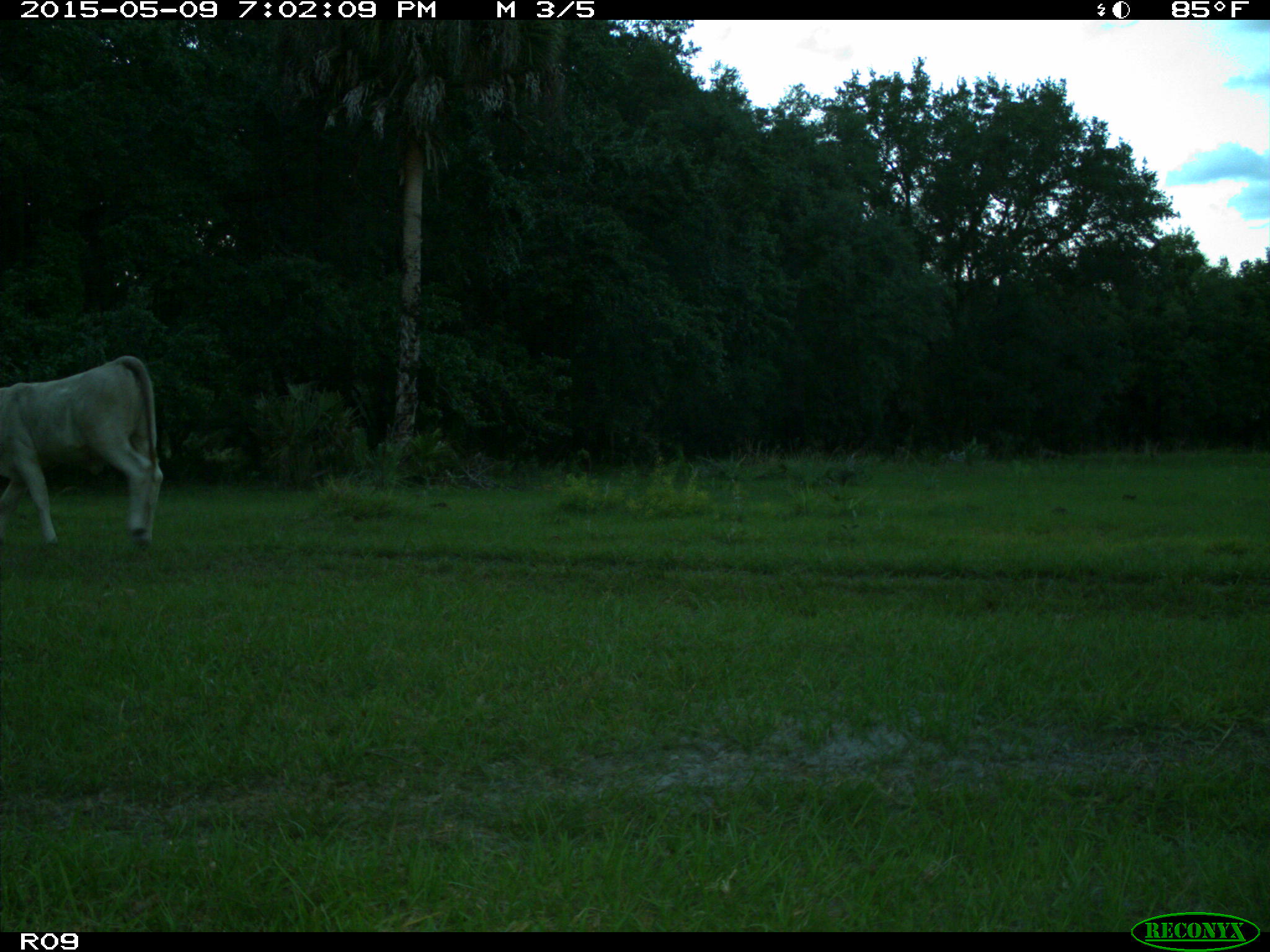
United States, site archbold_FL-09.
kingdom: Animalia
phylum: Chordata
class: Mammalia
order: Artiodactyla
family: Bovidae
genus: Bos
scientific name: Bos taurus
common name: domestic cow